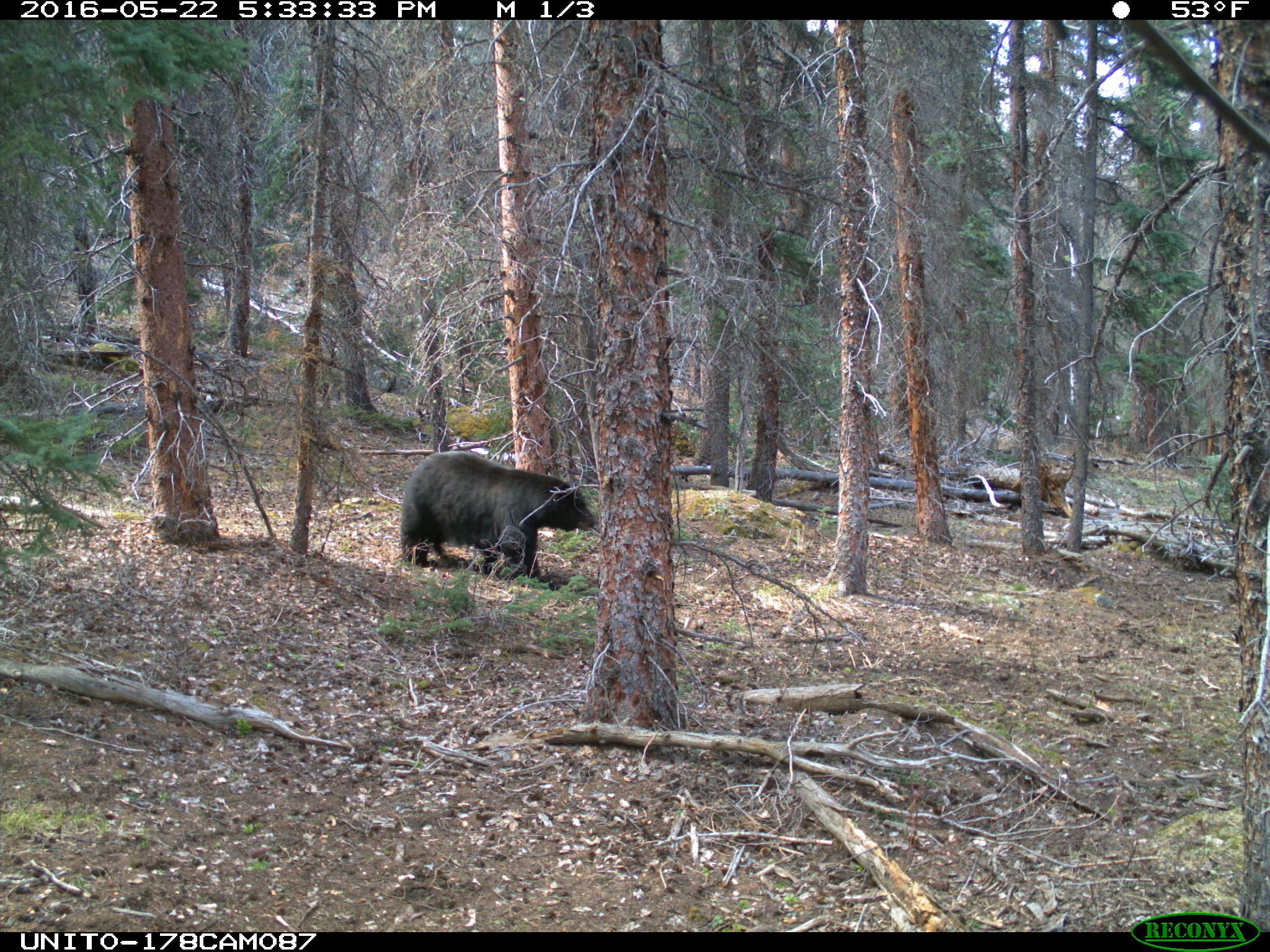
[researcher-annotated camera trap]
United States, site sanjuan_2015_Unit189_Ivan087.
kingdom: Animalia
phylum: Chordata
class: Mammalia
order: Carnivora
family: Ursidae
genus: Ursus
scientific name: Ursus americanus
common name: american black bear